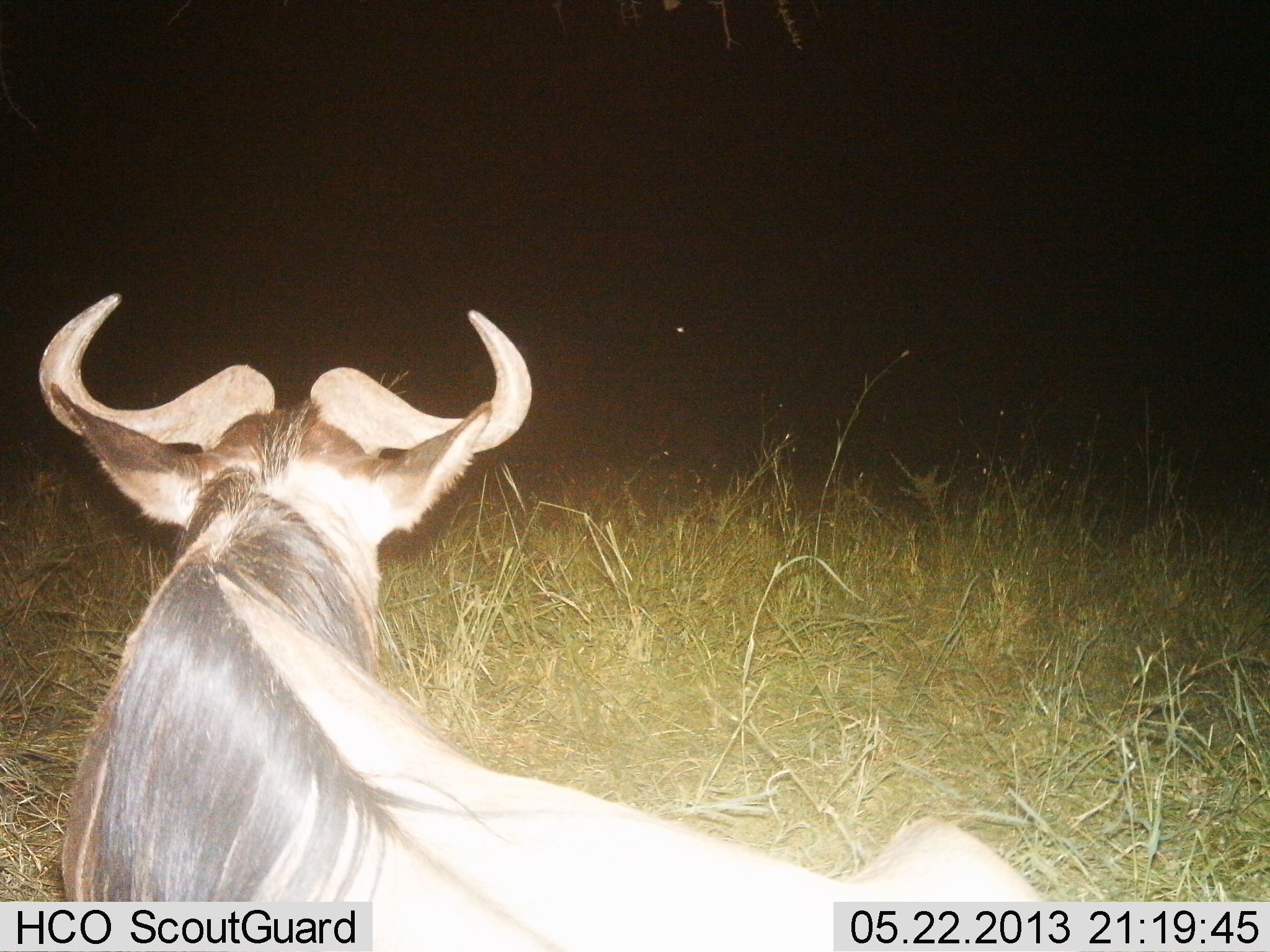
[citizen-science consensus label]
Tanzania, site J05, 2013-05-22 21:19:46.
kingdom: Animalia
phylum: Chordata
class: Mammalia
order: Artiodactyla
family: Bovidae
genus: Connochaetes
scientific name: Connochaetes taurinus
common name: blue wildebeest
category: wildebeest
Wildebeest (blue wildebeest) (Connochaetes taurinus), count 1. Behavior (volunteer vote fractions): standing 17%, resting 89%, moving 0%, interacting 0%. Young present (vote fraction): 0%. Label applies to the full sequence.